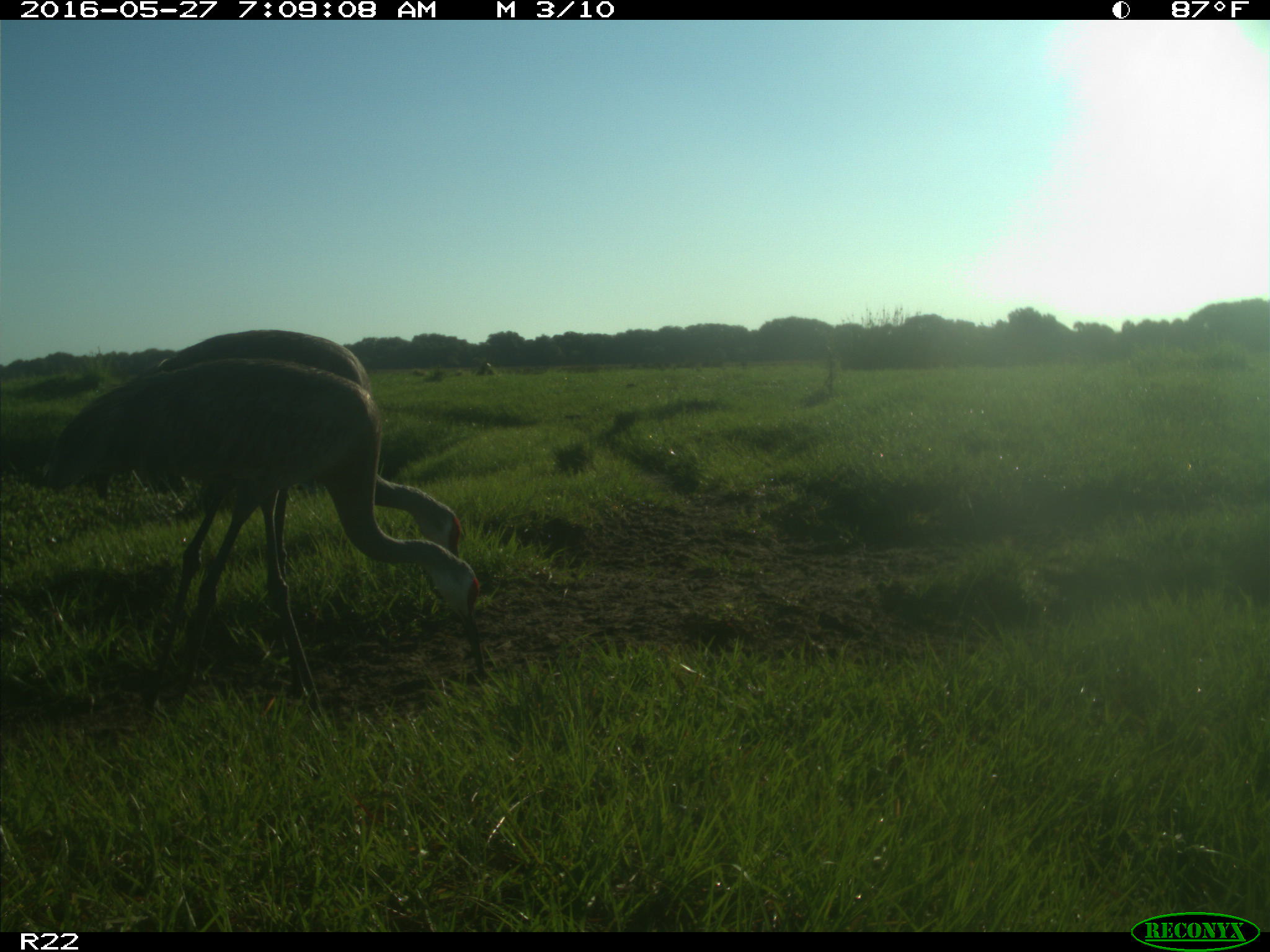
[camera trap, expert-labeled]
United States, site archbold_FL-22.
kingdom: Animalia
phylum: Chordata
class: Aves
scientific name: Aves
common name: birds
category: unidentified bird